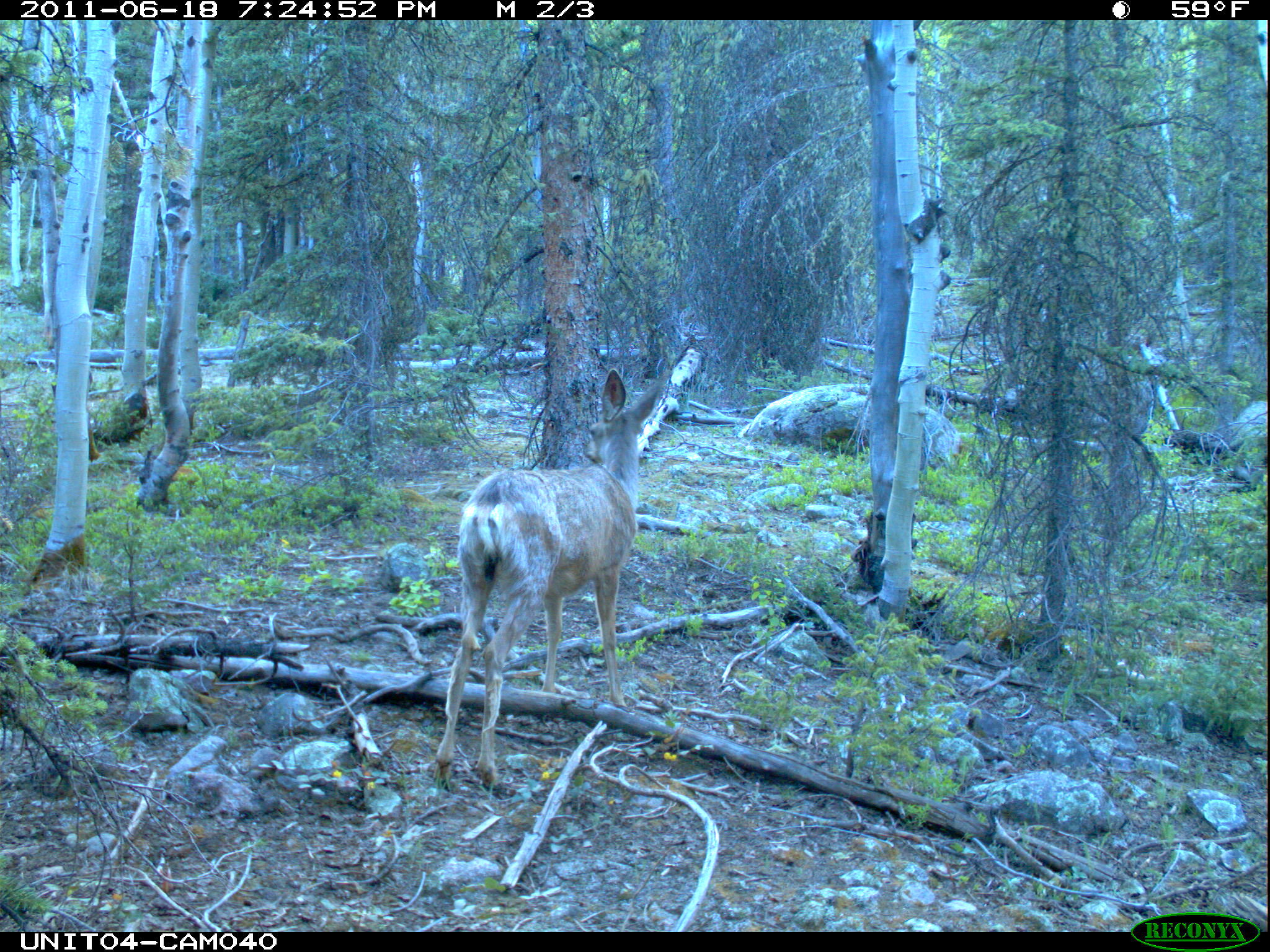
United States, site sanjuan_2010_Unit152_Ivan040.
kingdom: Animalia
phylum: Chordata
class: Mammalia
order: Artiodactyla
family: Cervidae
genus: Odocoileus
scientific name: Odocoileus hemionus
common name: mule deer